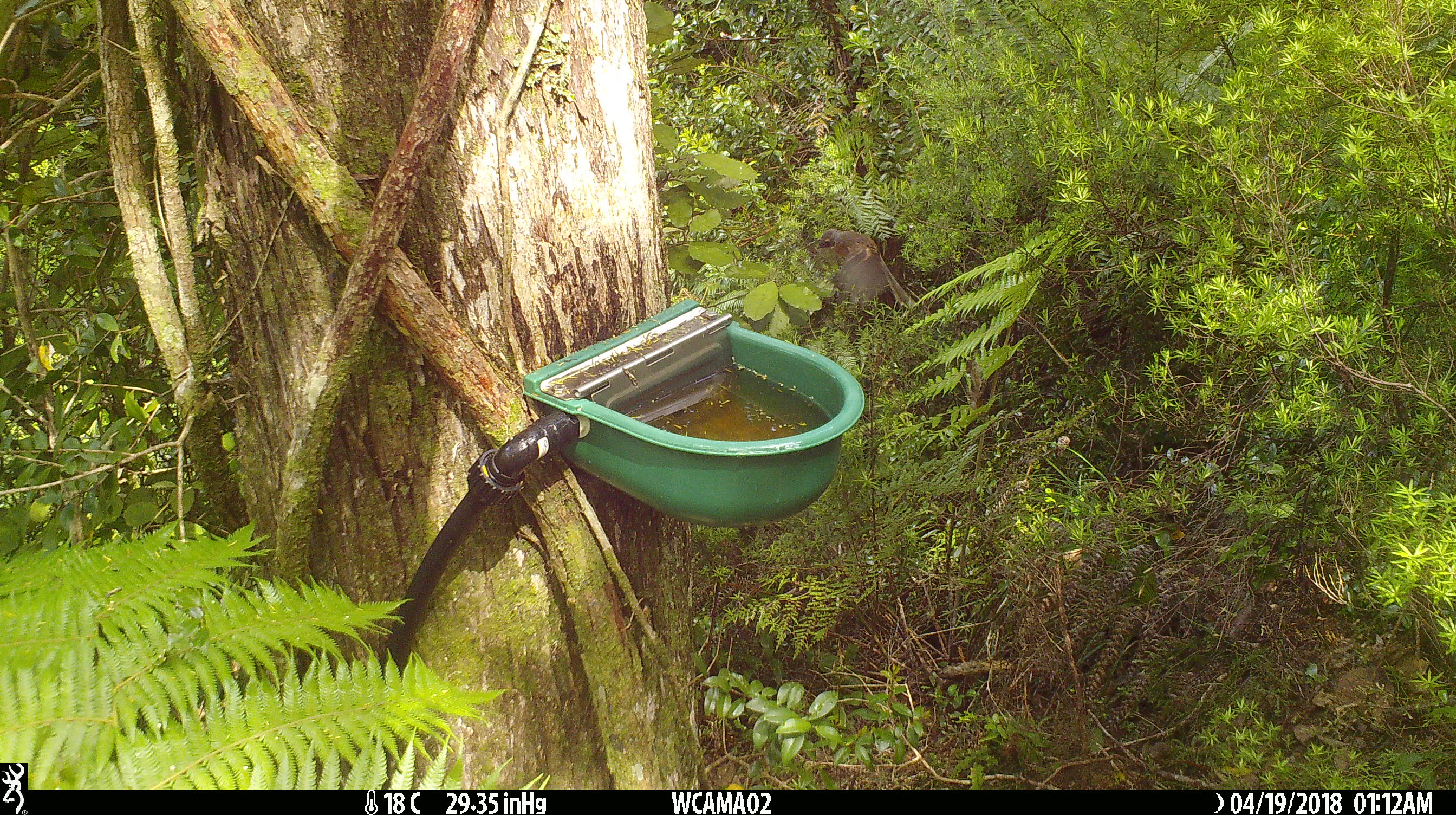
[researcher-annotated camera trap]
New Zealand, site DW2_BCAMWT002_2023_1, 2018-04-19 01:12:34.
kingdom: Animalia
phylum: Chordata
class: Aves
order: Passeriformes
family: Rhipiduridae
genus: Rhipidura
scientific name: Rhipidura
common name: fantails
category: fantail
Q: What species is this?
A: Fantail (fantails) (Rhipidura).